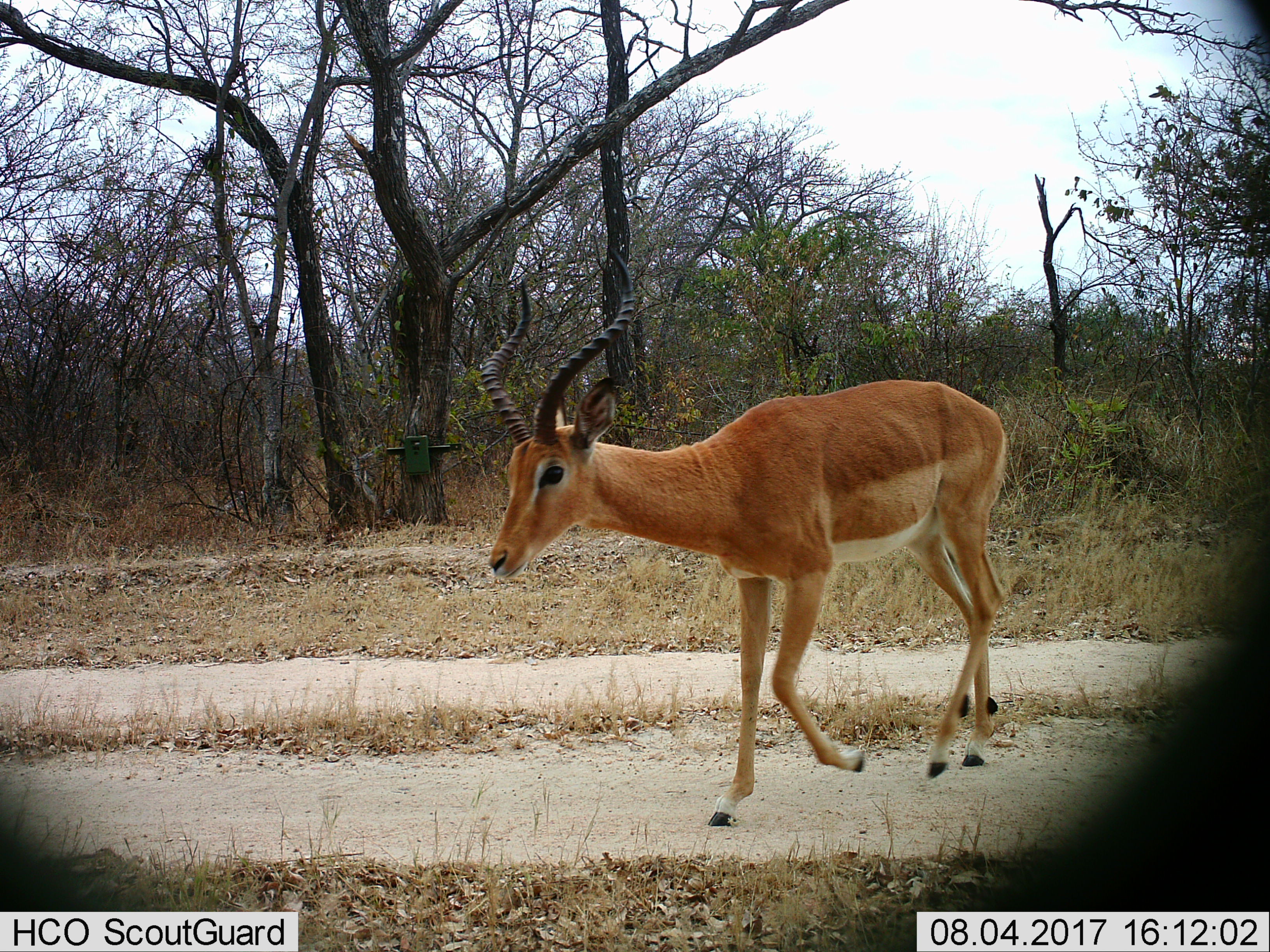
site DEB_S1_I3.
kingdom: Animalia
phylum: Chordata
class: Mammalia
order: Artiodactyla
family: Bovidae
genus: Aepyceros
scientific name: Aepyceros melampus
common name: impala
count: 1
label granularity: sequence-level